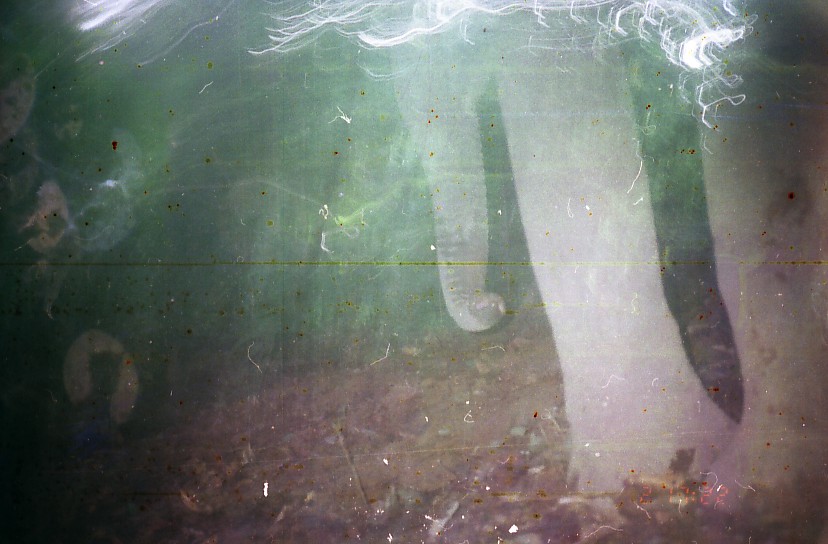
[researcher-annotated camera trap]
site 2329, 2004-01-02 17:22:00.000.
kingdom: Animalia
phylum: Chordata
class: Mammalia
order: Proboscidea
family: Elephantidae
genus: Elephas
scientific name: Elephas maximus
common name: asian elephant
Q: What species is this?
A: Elephas maximus (asian elephant).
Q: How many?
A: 1.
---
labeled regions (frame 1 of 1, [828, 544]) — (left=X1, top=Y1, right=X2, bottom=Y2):
elephas maximus: (left=385, top=1, right=827, bottom=519)